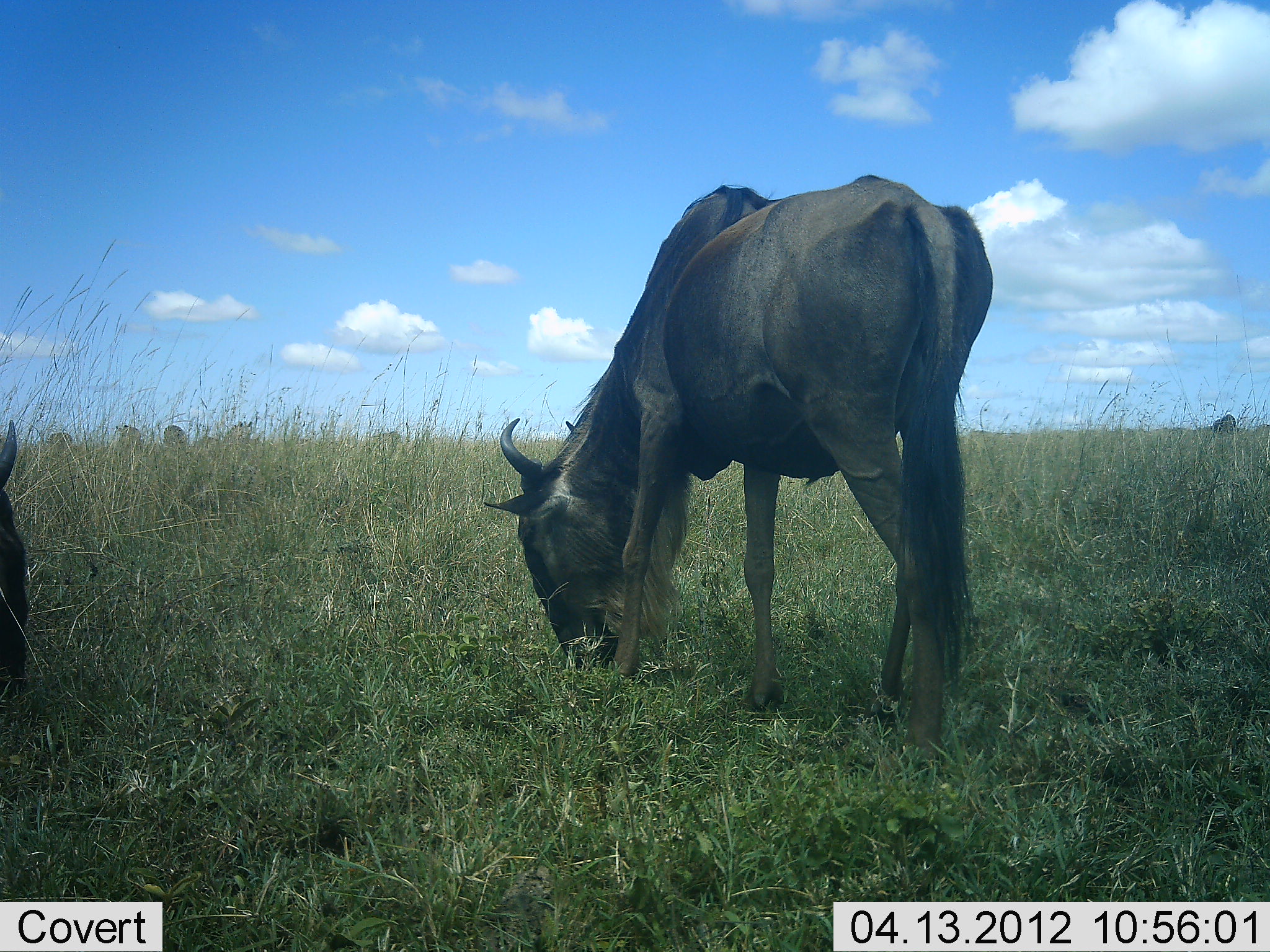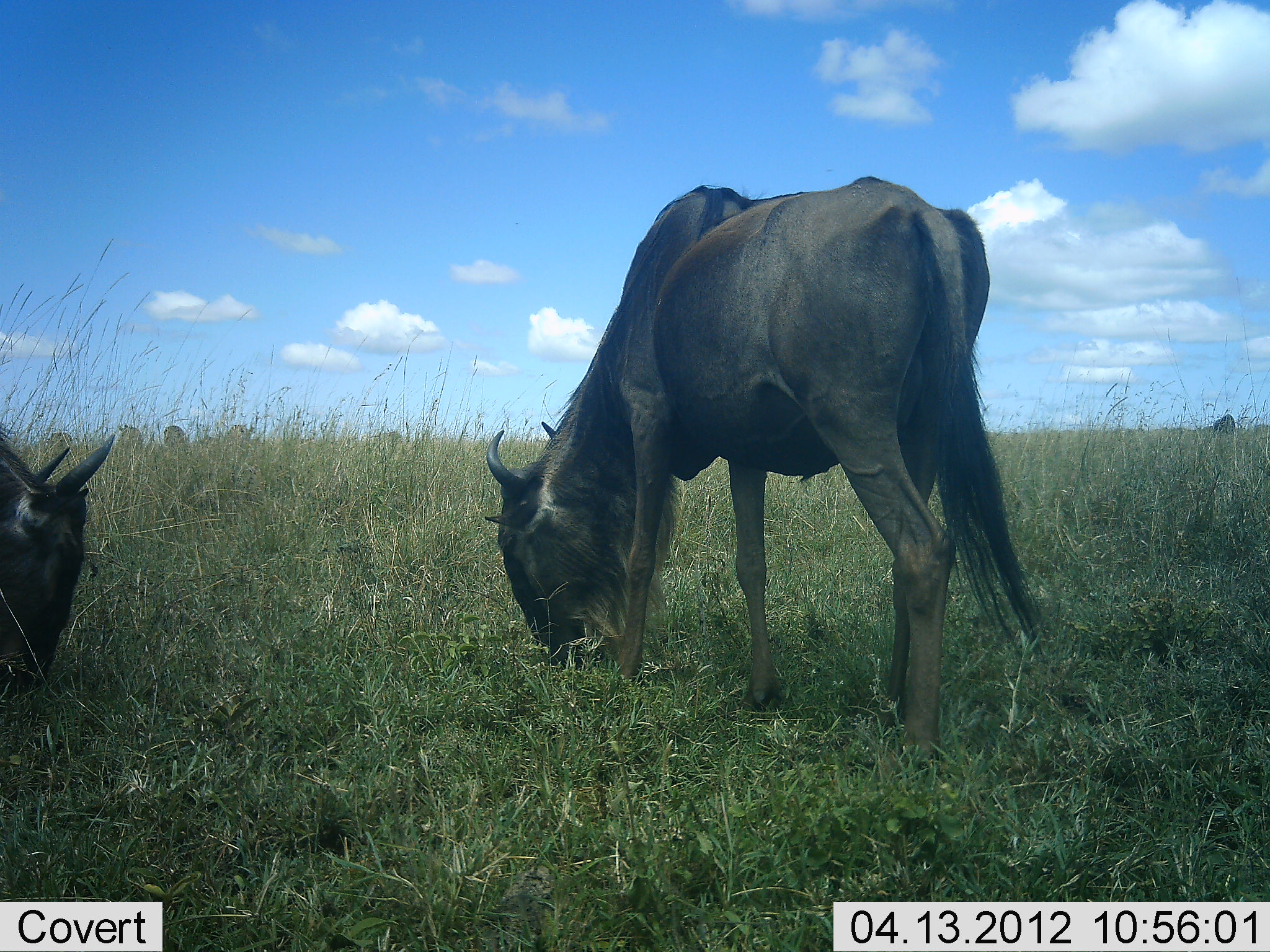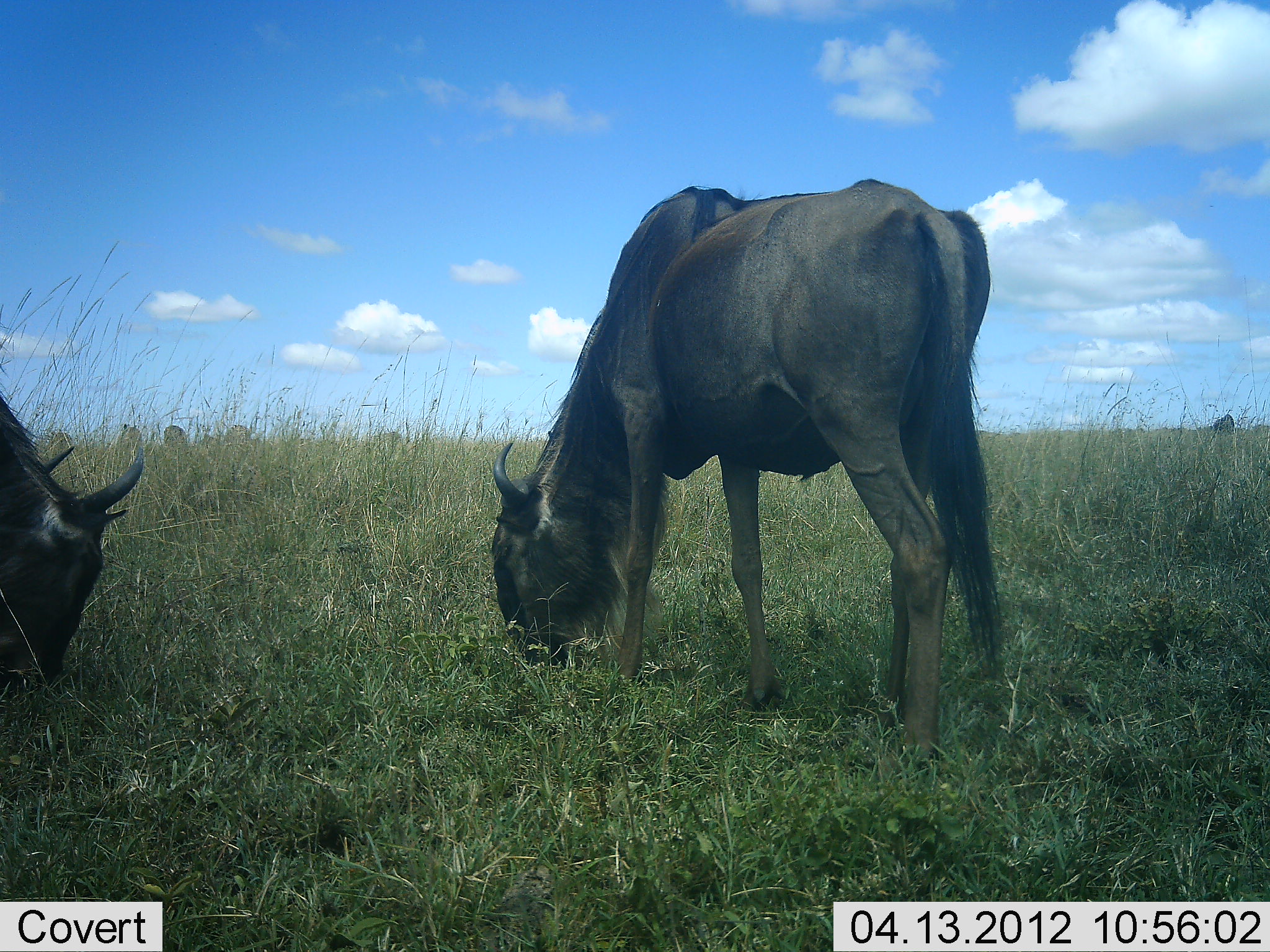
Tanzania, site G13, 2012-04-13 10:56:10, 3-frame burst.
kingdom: Animalia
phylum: Chordata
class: Mammalia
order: Artiodactyla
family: Bovidae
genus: Connochaetes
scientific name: Connochaetes taurinus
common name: blue wildebeest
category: wildebeest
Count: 2.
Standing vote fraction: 27%.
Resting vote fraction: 0%.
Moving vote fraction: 0%.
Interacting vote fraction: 0%.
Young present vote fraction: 0%.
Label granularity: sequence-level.